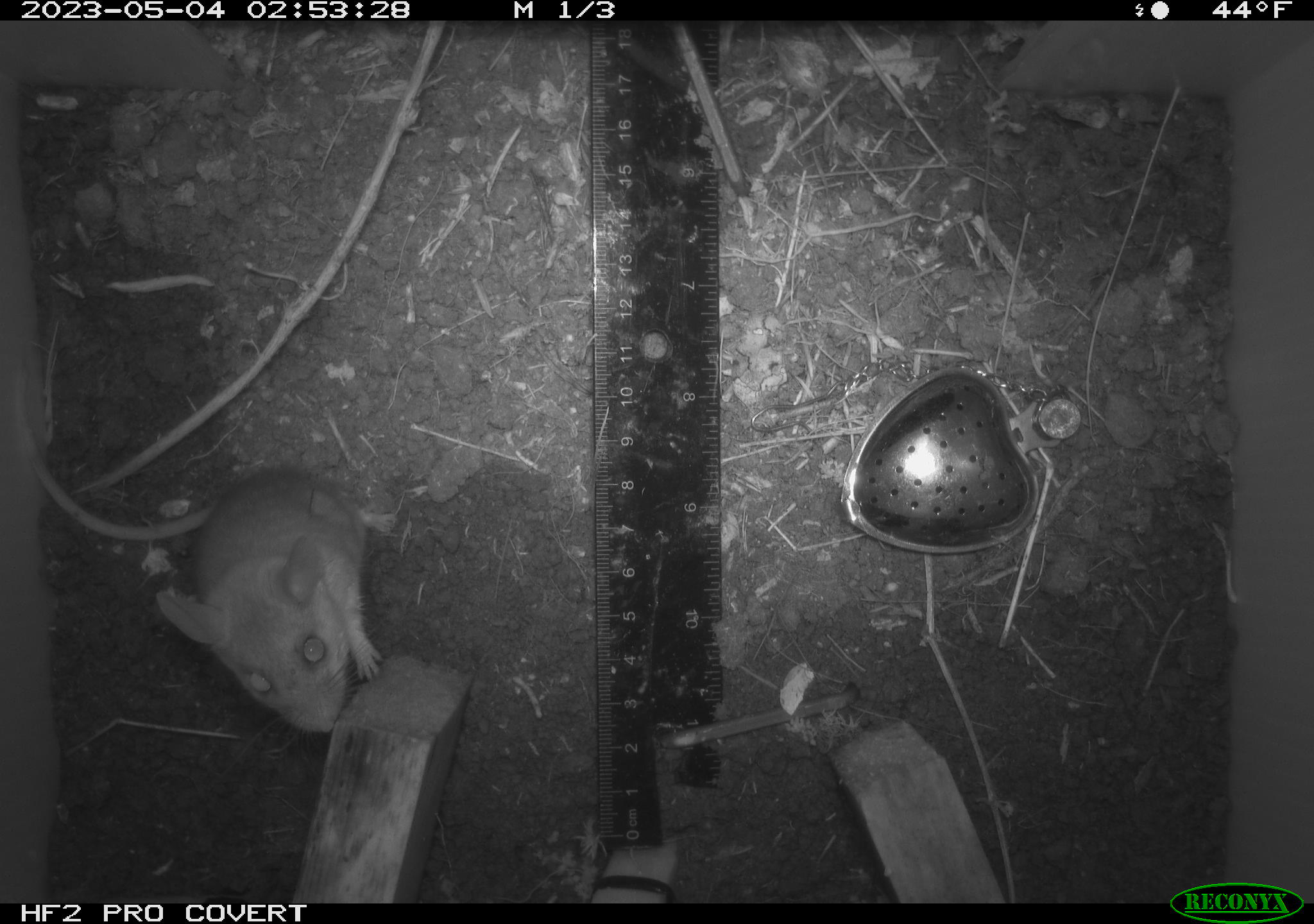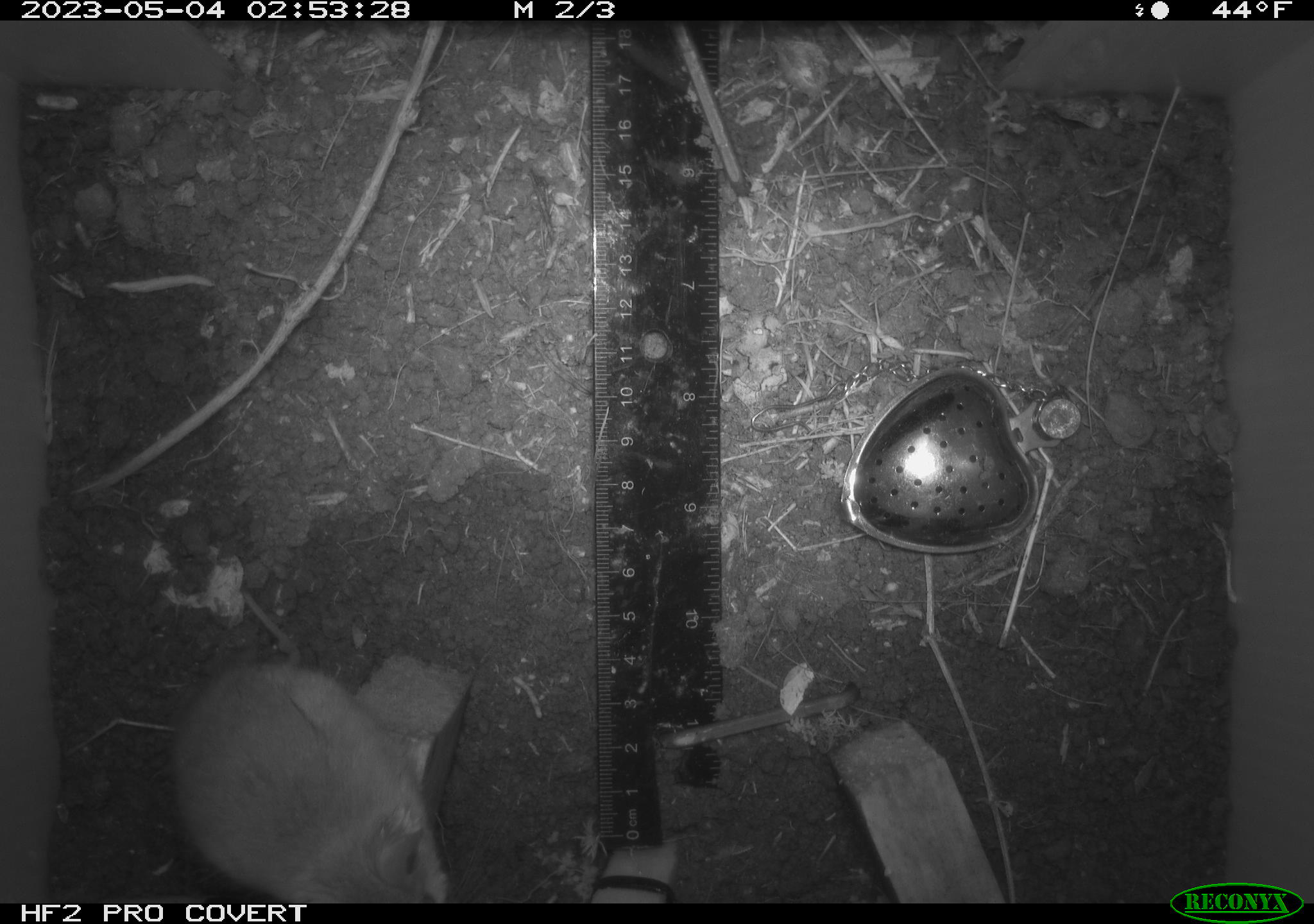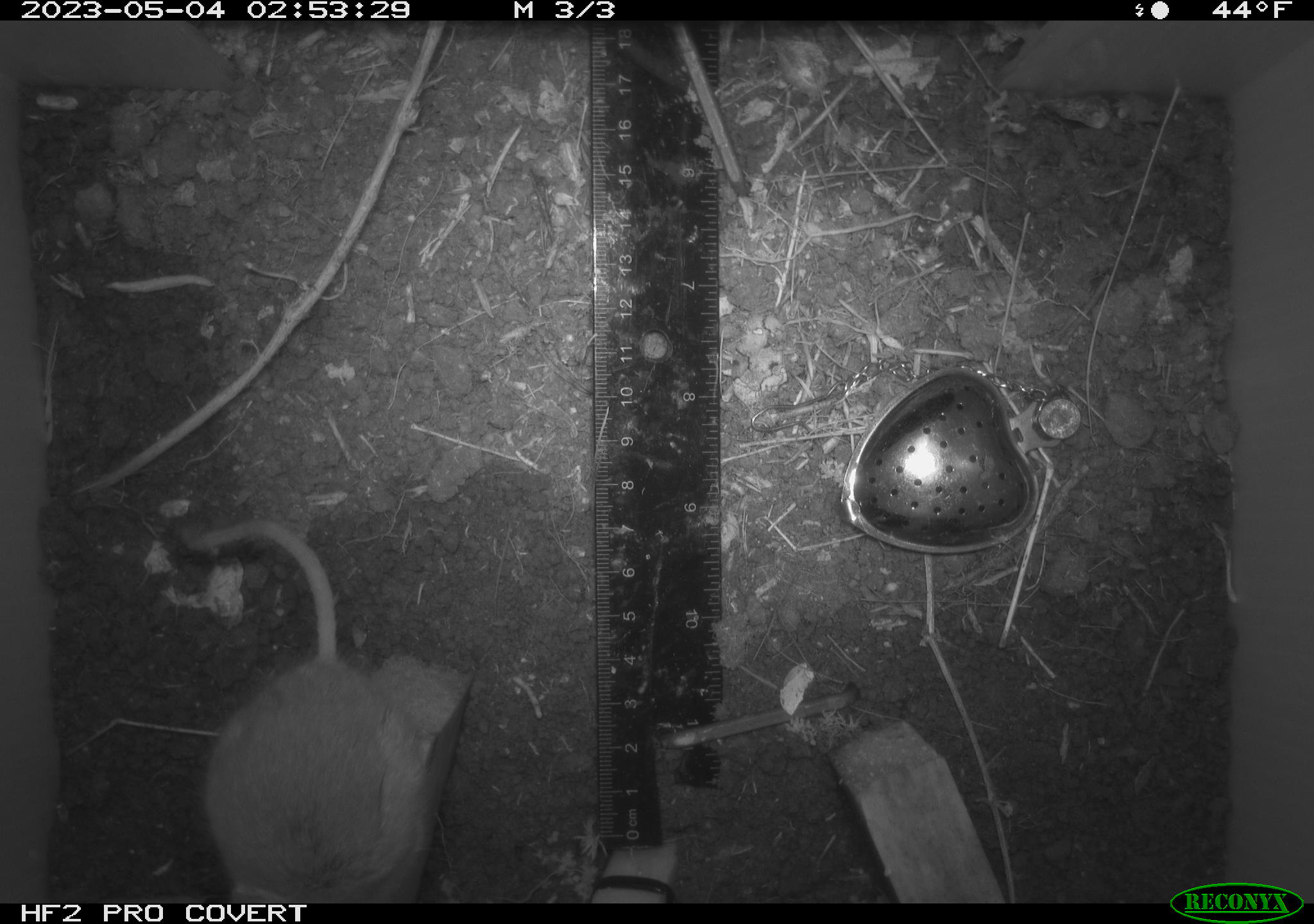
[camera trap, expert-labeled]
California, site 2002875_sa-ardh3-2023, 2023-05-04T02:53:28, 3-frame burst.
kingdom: Animalia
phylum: Chordata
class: Mammalia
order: Rodentia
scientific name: Rodentia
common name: mouse species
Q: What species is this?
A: Mouse species (Rodentia).